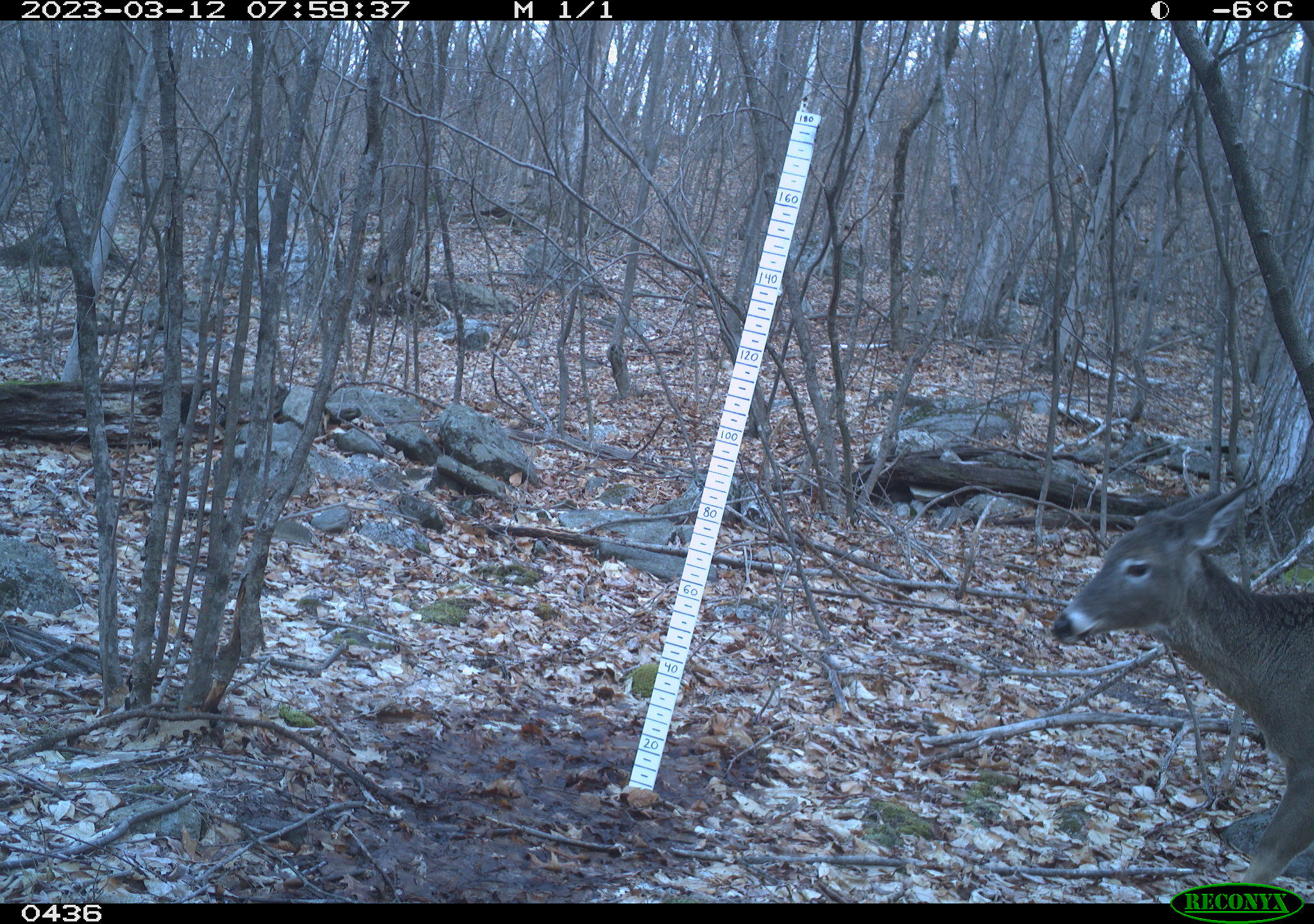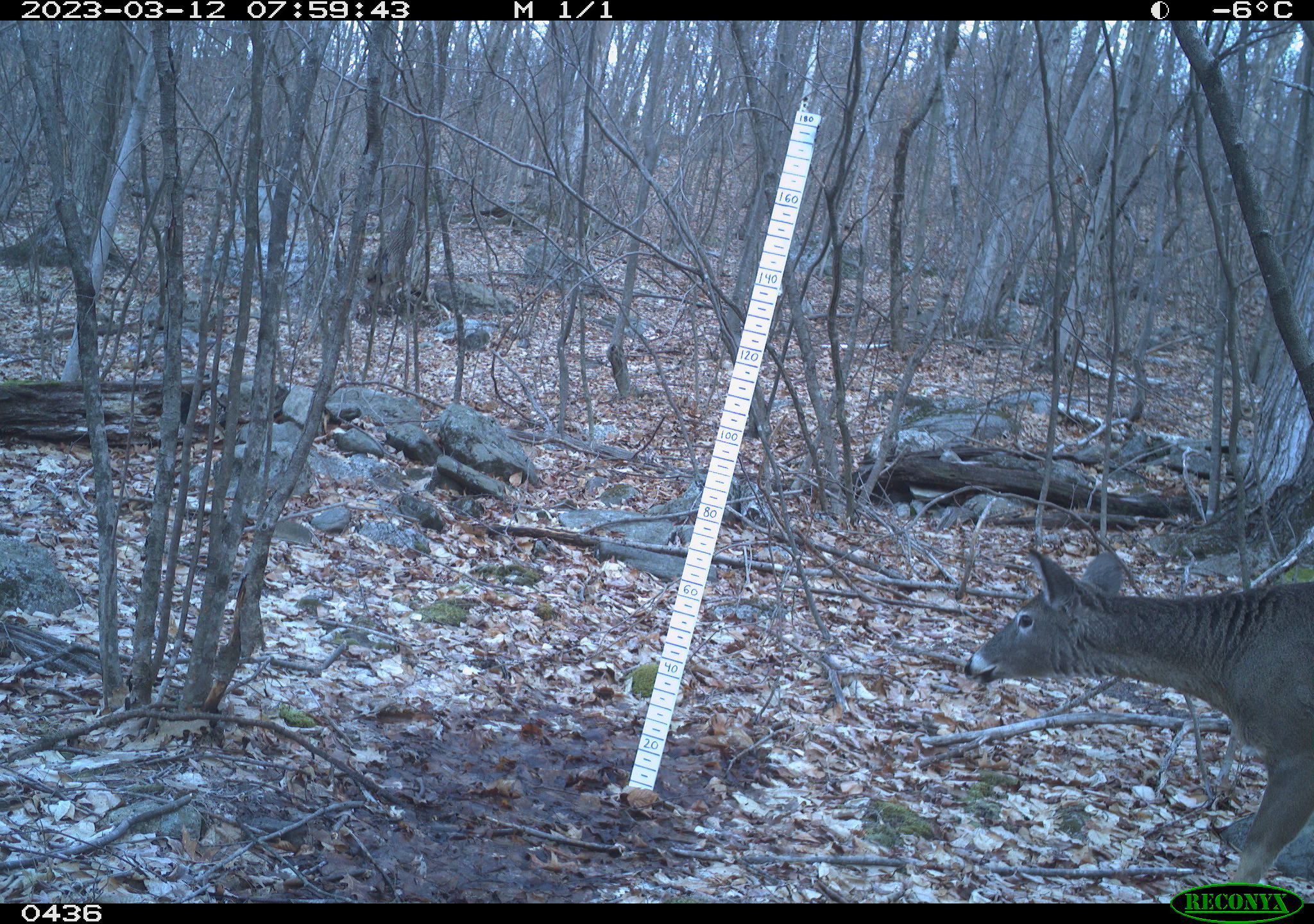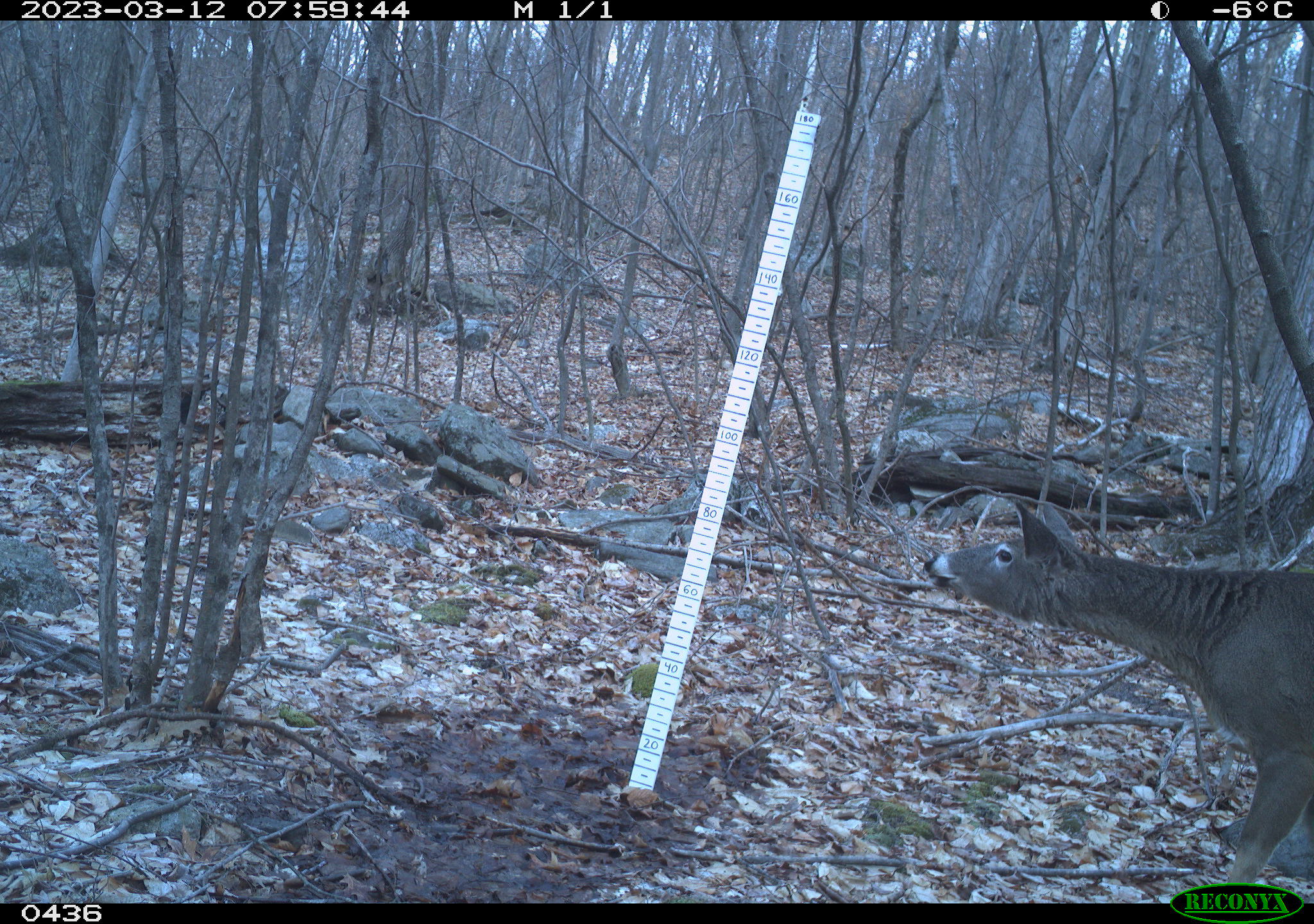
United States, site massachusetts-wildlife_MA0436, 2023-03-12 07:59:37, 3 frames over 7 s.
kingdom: Animalia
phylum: Chordata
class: Mammalia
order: Artiodactyla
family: Cervidae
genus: Odocoileus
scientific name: Odocoileus virginianus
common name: white-tailed deer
White-tailed deer (Odocoileus virginianus).